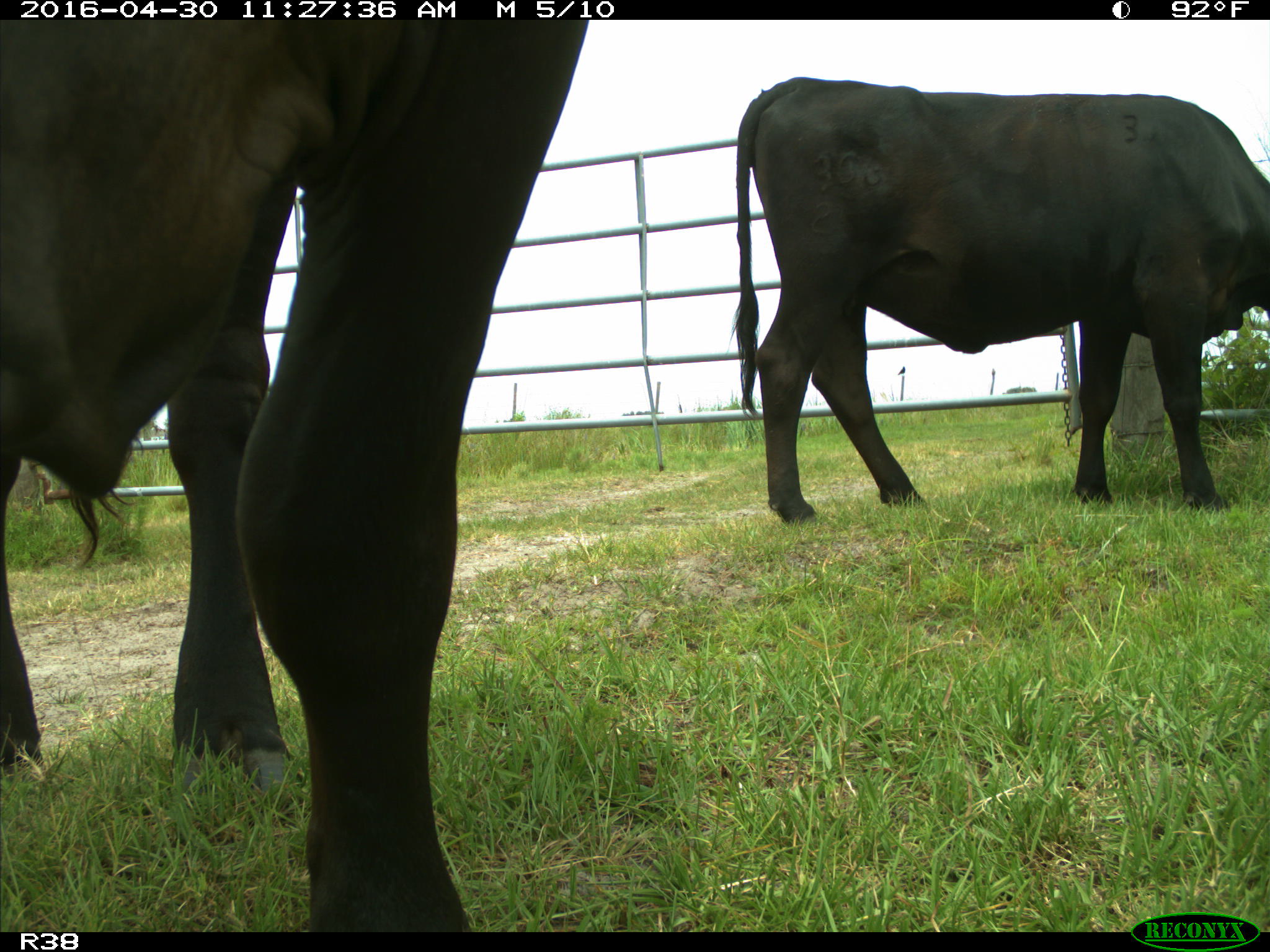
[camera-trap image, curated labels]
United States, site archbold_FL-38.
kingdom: Animalia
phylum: Chordata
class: Mammalia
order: Artiodactyla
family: Bovidae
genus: Bos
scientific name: Bos taurus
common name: domestic cow